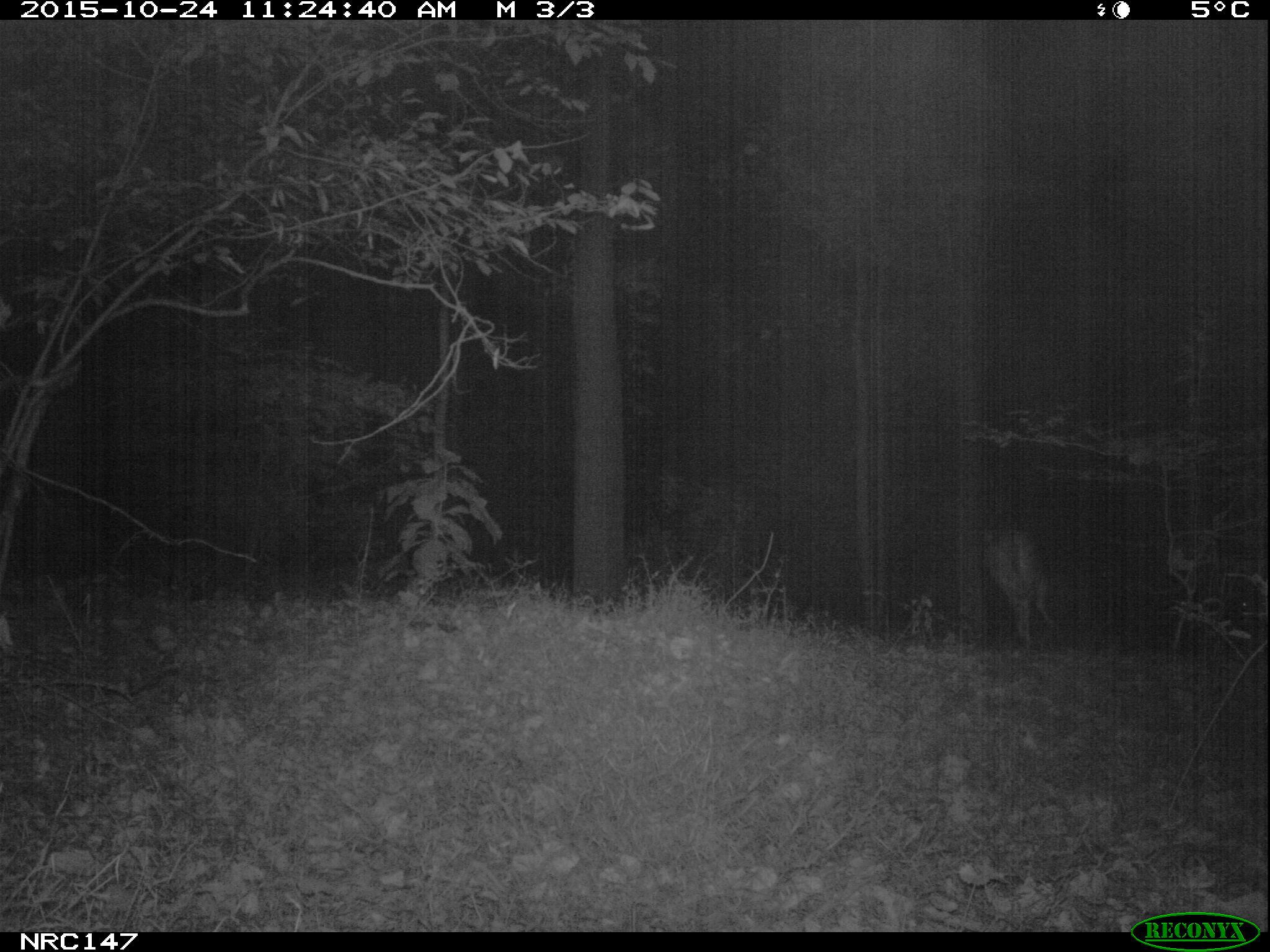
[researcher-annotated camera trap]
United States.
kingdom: Animalia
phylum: Chordata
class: Mammalia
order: Artiodactyla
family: Cervidae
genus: Odocoileus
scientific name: Odocoileus virginianus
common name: white-tailed deer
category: White Tailed Deer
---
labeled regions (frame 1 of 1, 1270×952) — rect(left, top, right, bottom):
White Tailed Deer: rect(977, 521, 1072, 653)